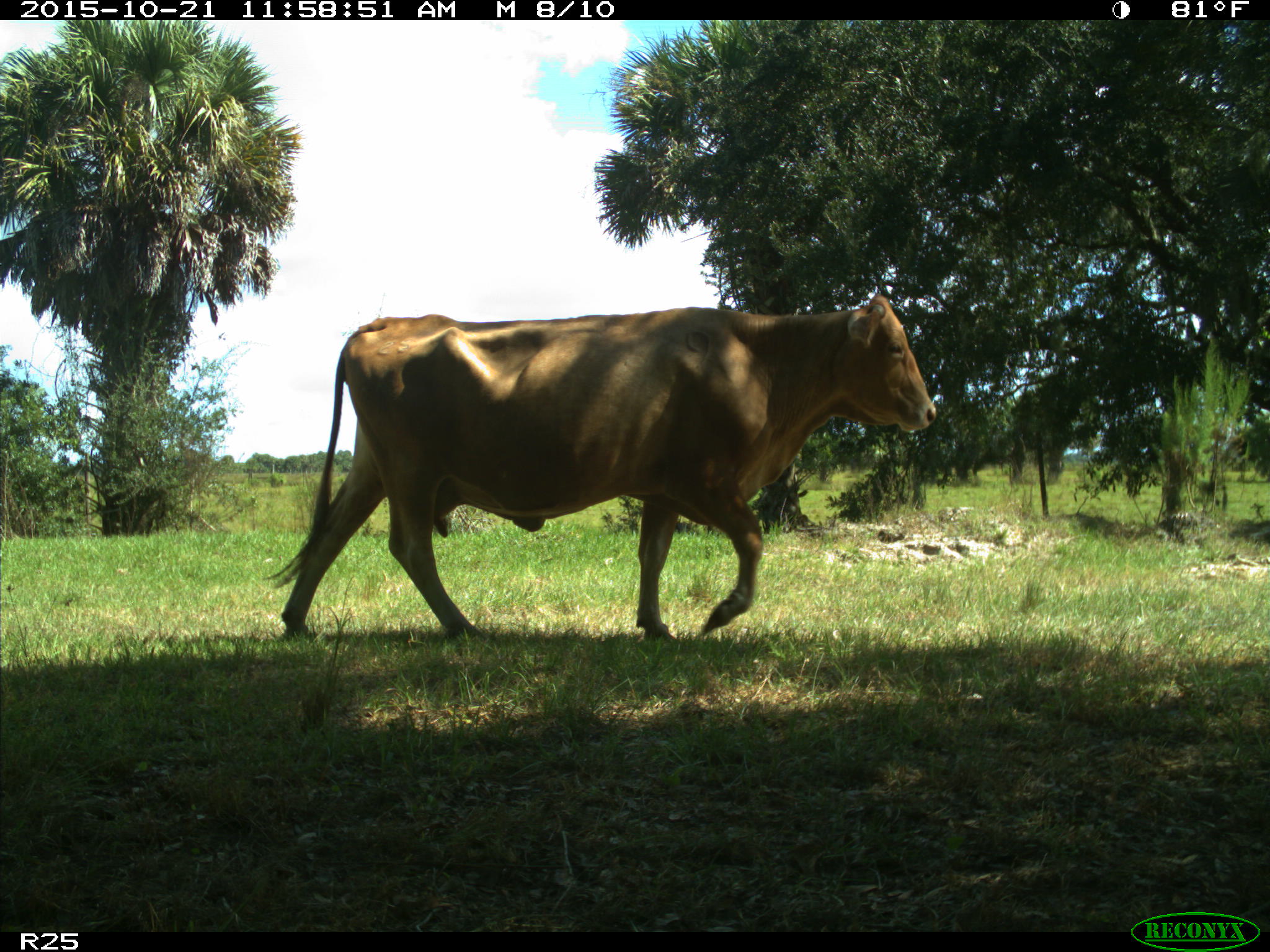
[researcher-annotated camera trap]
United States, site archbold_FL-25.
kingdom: Animalia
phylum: Chordata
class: Mammalia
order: Artiodactyla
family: Bovidae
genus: Bos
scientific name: Bos taurus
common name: domestic cow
Bos taurus (domestic cow).